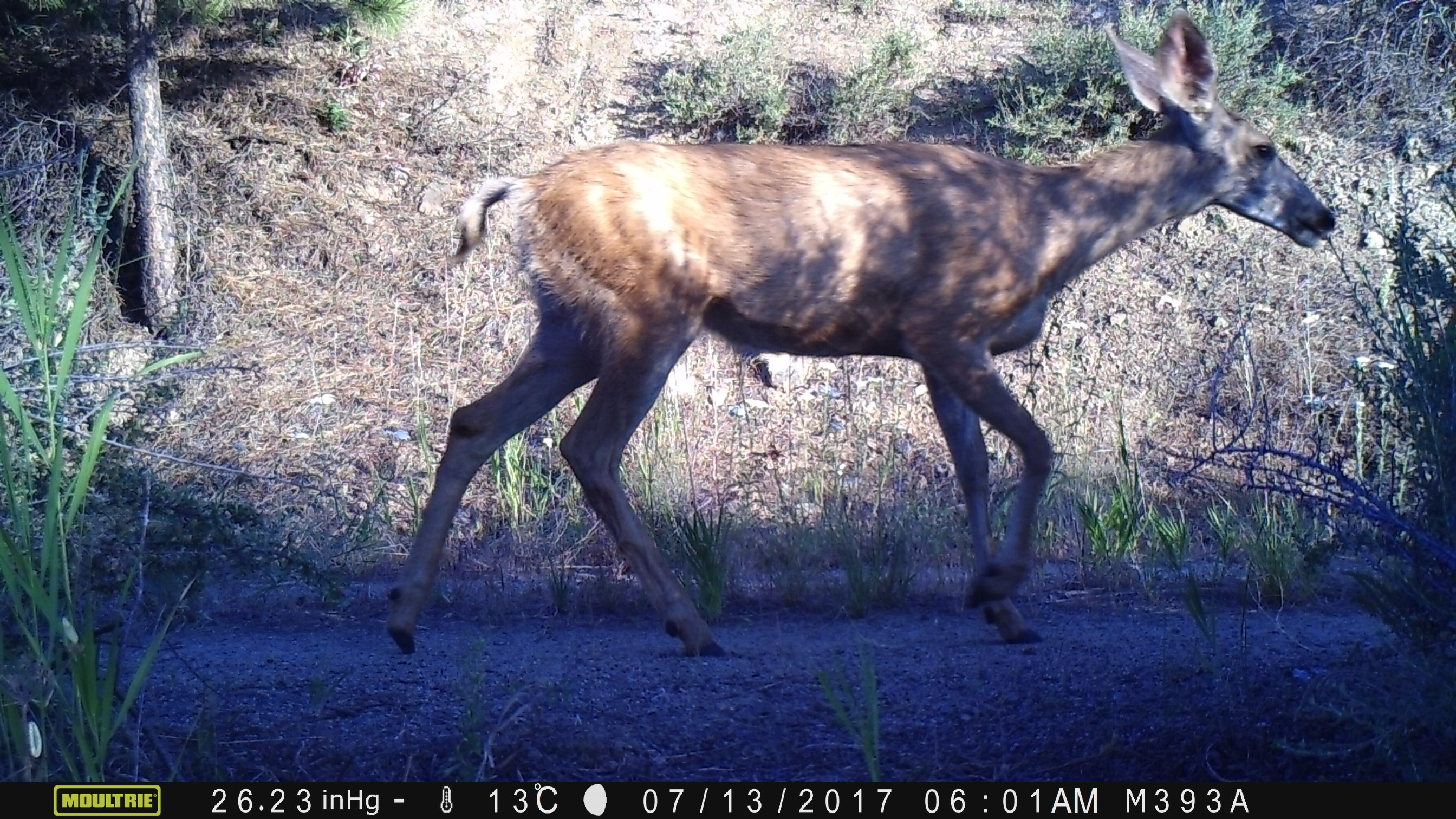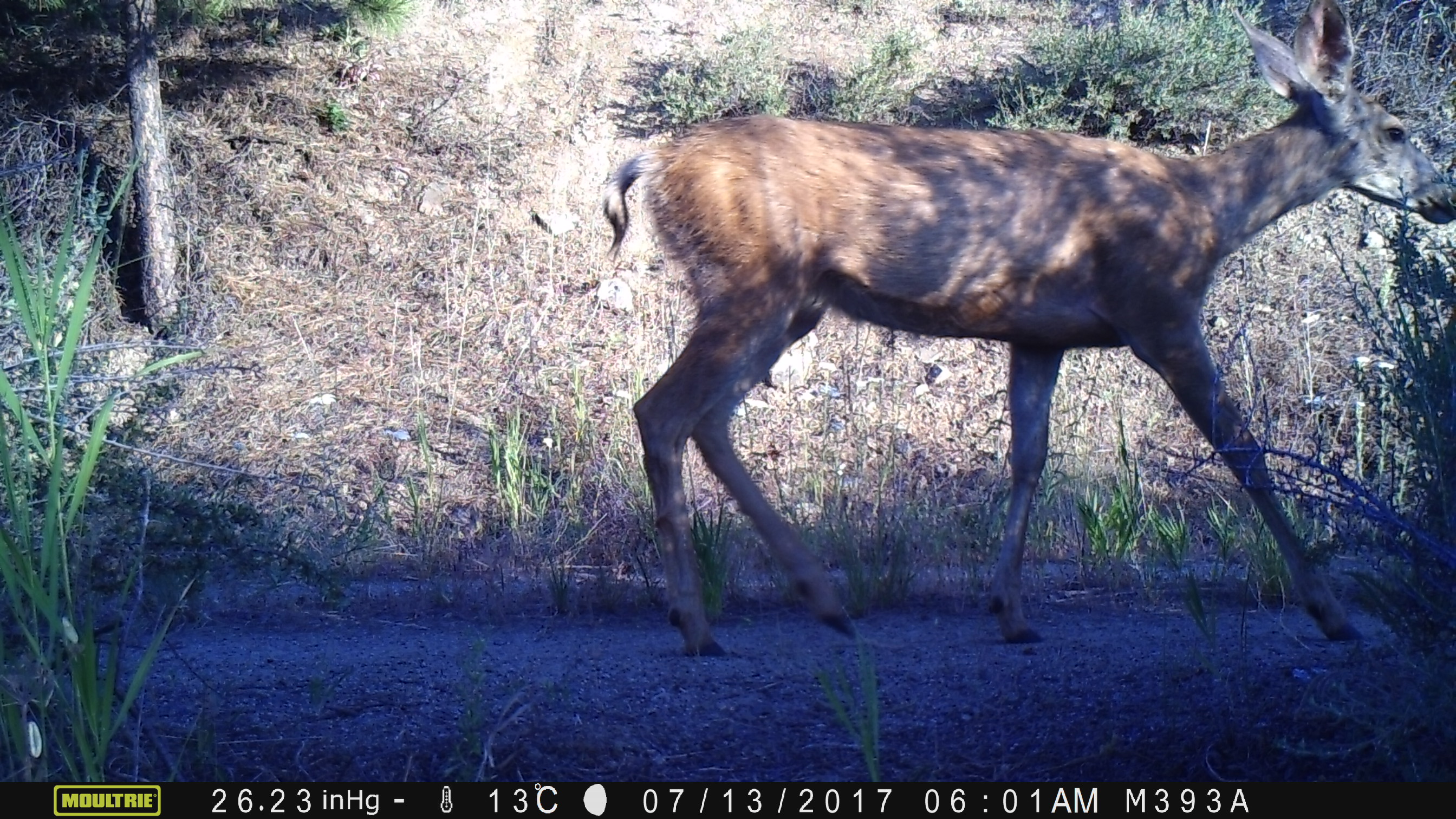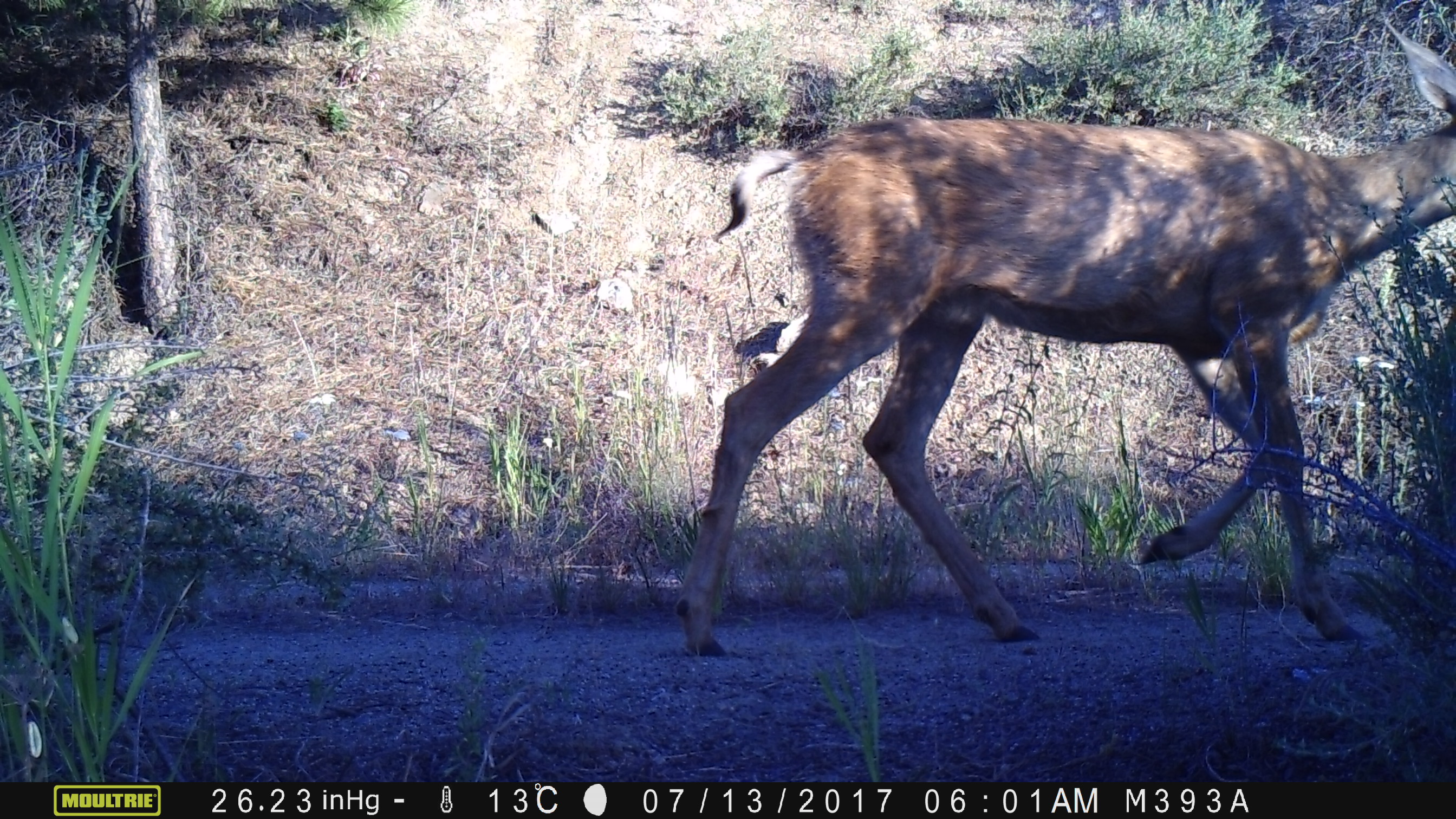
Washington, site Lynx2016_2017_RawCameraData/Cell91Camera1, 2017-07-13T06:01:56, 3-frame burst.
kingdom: Animalia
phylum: Chordata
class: Mammalia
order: Artiodactyla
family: Cervidae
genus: Odocoileus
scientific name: Odocoileus hemionus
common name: mule deer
Odocoileus hemionus (mule deer). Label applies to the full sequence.